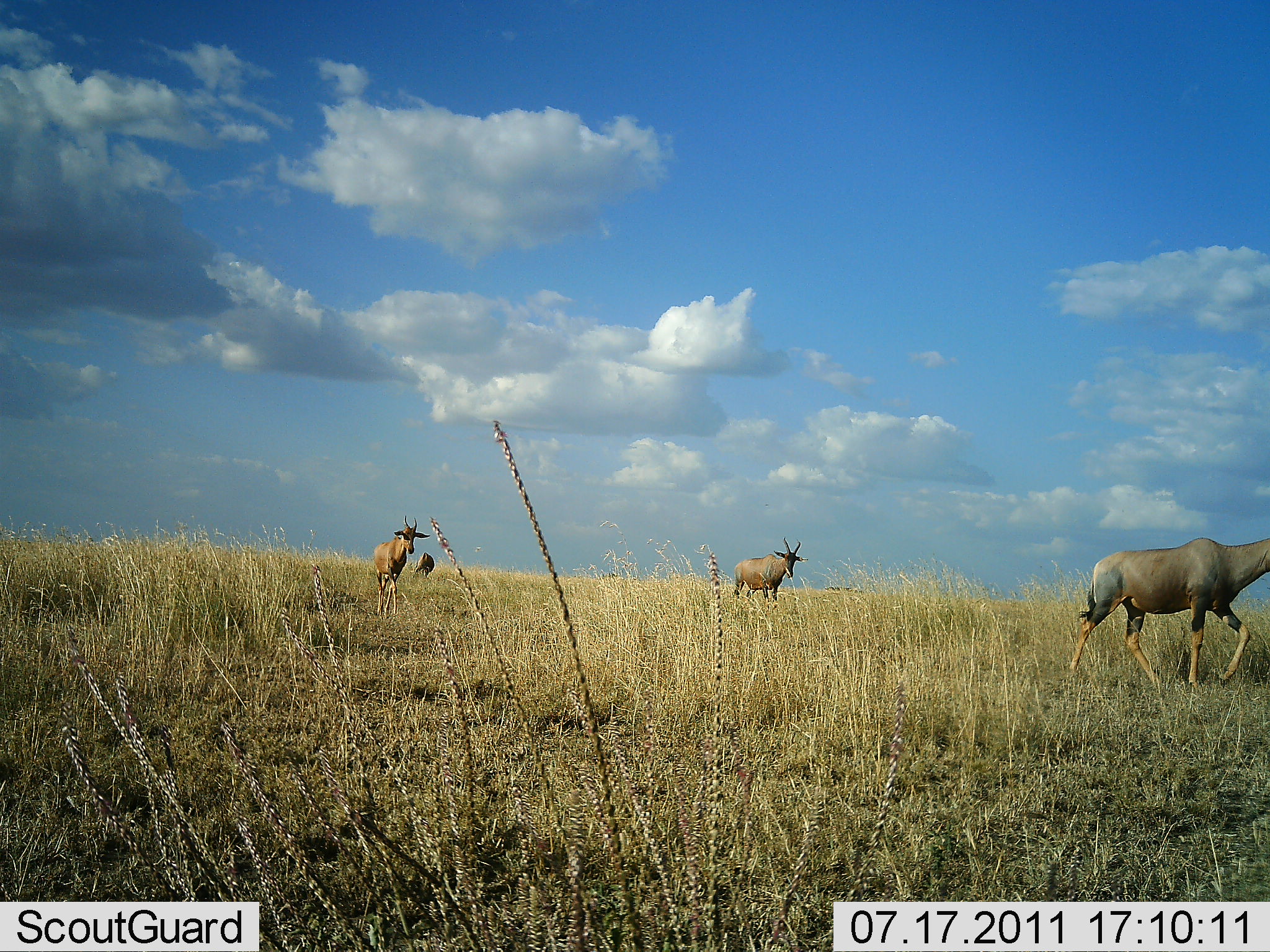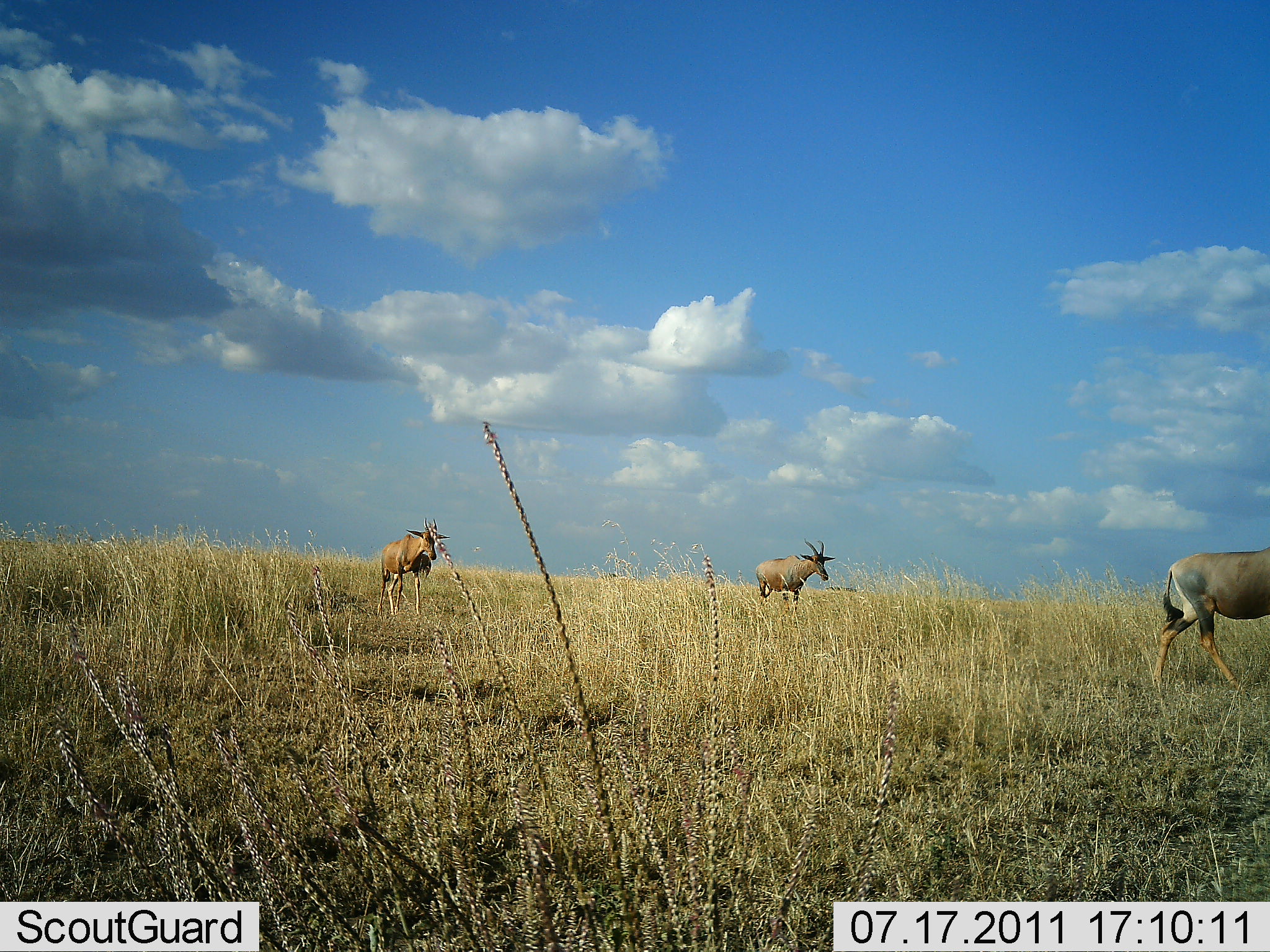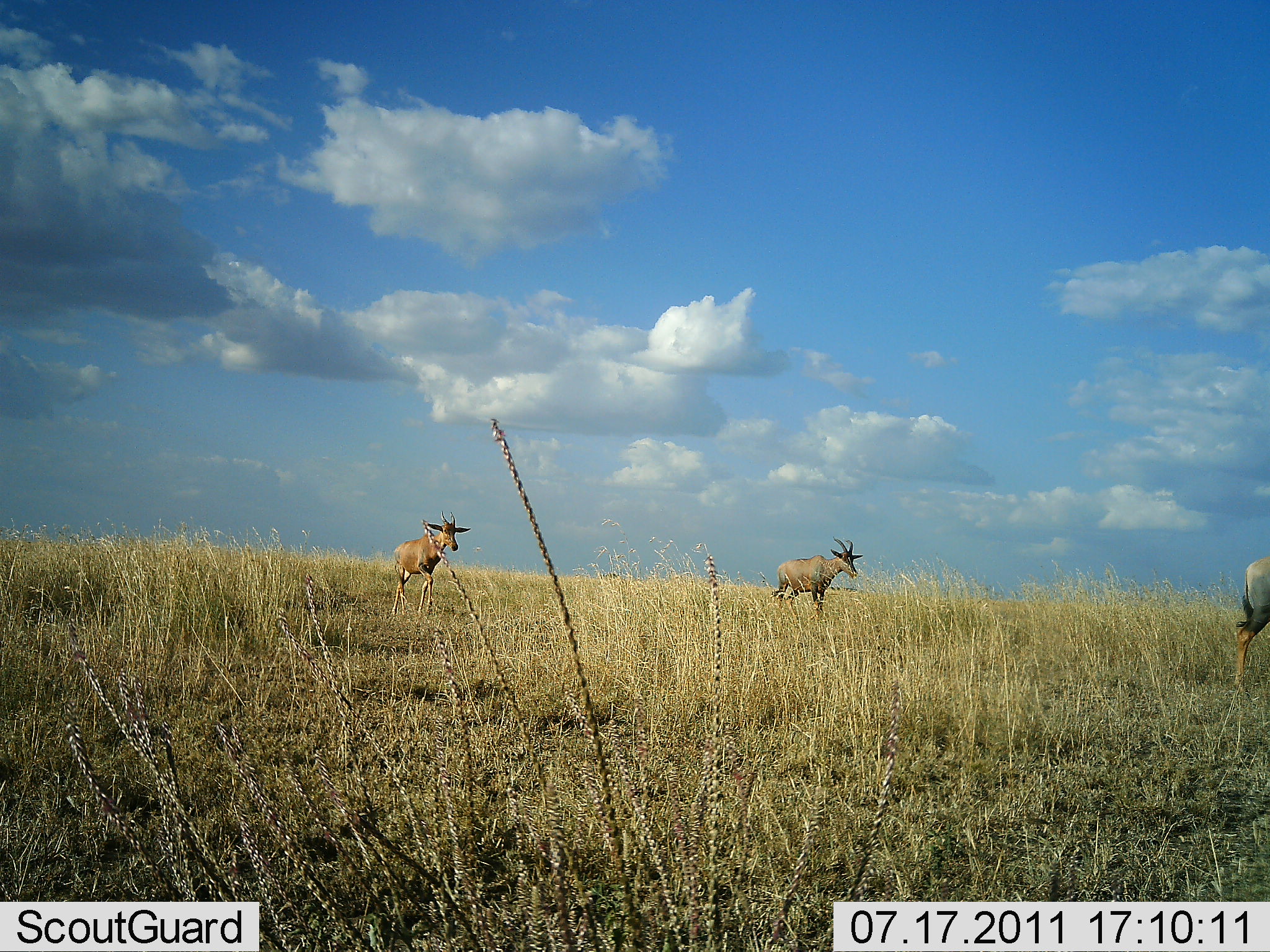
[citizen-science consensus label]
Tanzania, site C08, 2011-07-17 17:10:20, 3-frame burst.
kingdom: Animalia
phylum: Chordata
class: Mammalia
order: Artiodactyla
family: Bovidae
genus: Damaliscus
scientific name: Damaliscus lunatus jimela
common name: topi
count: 4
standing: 0%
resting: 0%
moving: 100%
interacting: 0%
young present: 0%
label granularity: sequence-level